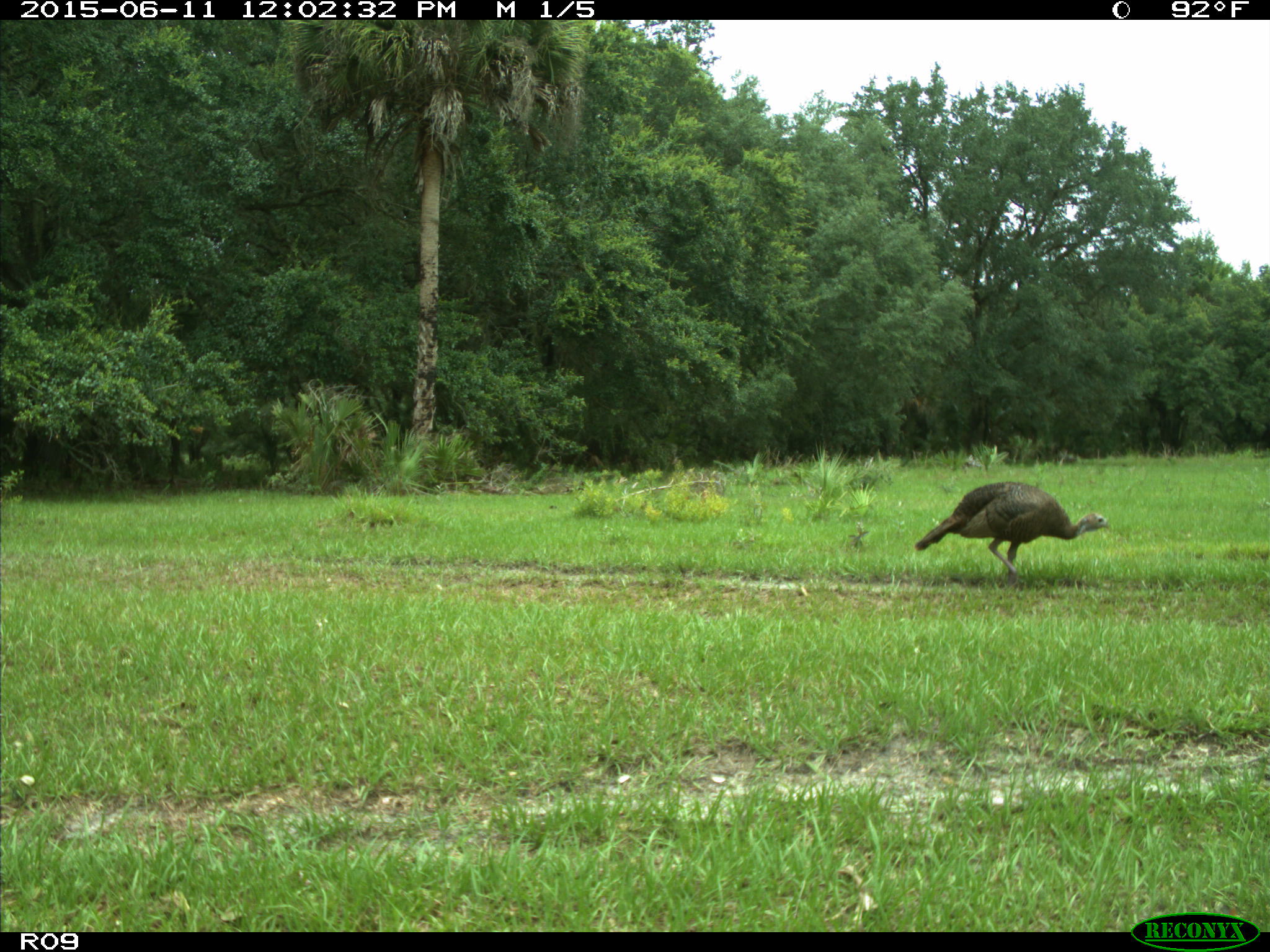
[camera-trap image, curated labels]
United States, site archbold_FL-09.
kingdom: Animalia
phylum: Chordata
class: Aves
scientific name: Aves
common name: birds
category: unidentified bird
Unidentified bird (birds) (Aves).